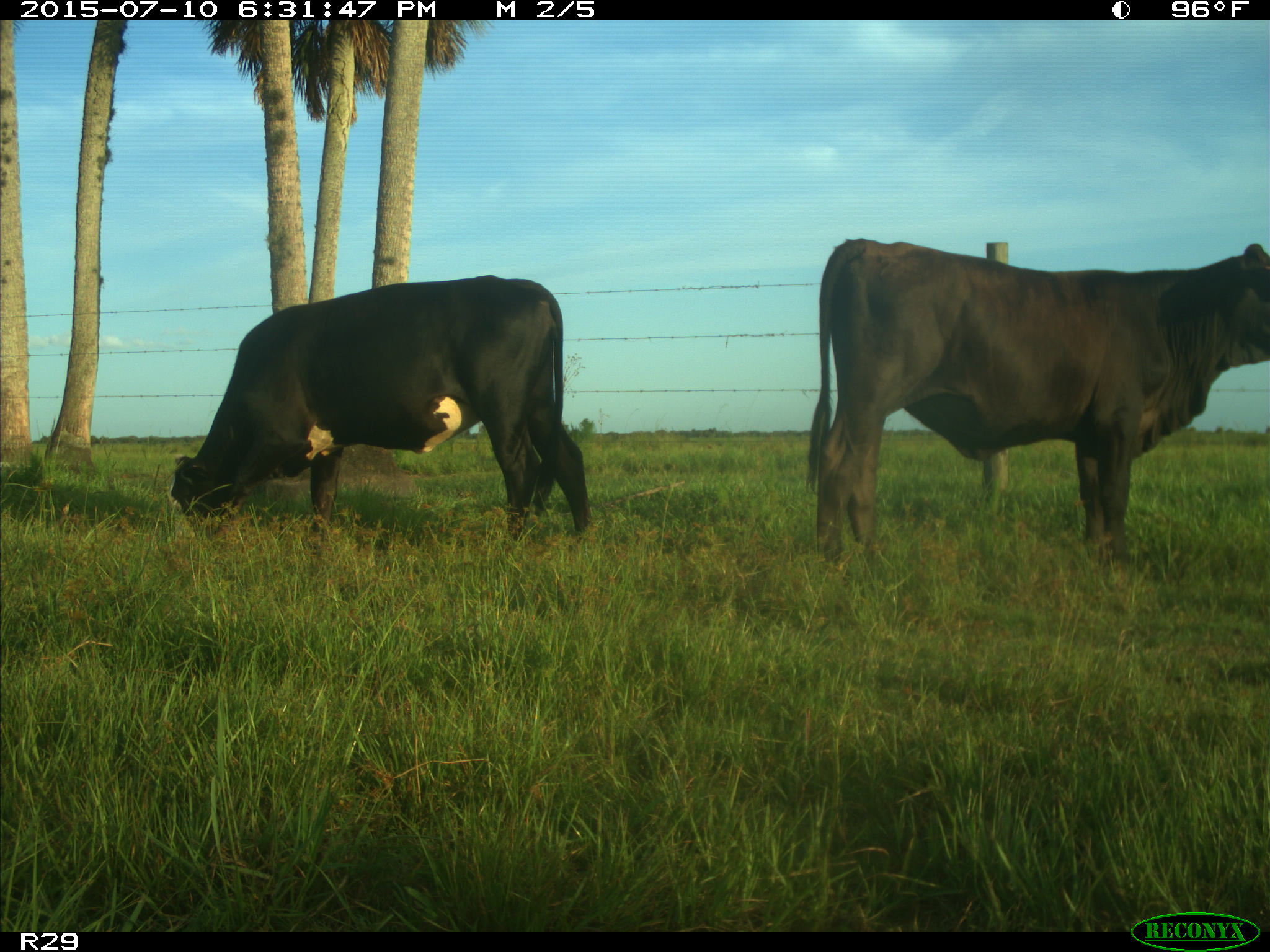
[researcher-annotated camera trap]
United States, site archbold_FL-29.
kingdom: Animalia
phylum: Chordata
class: Mammalia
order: Artiodactyla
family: Bovidae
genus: Bos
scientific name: Bos taurus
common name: domestic cow